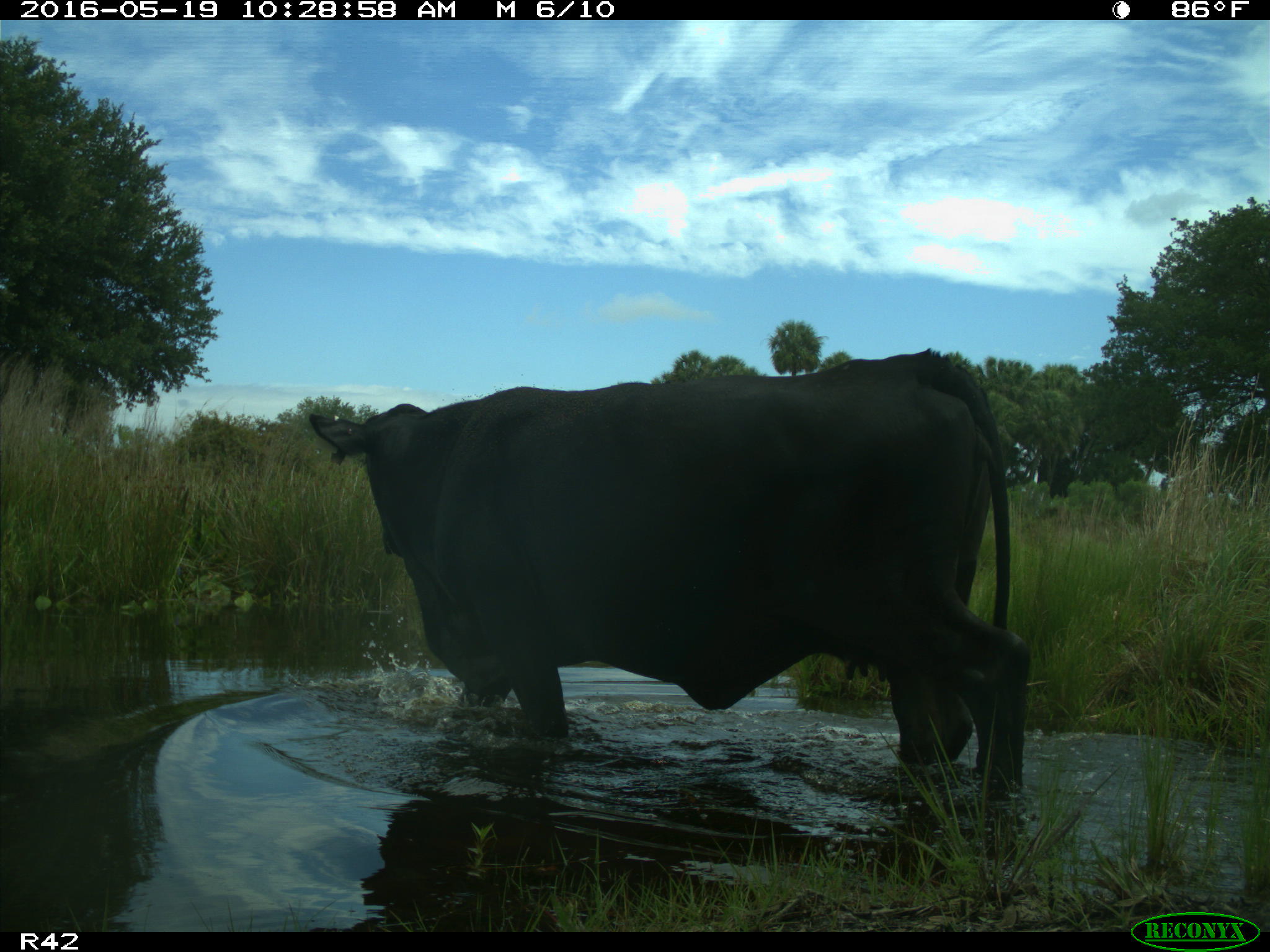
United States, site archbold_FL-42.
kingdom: Animalia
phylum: Chordata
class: Mammalia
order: Artiodactyla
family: Bovidae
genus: Bos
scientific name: Bos taurus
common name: domestic cow